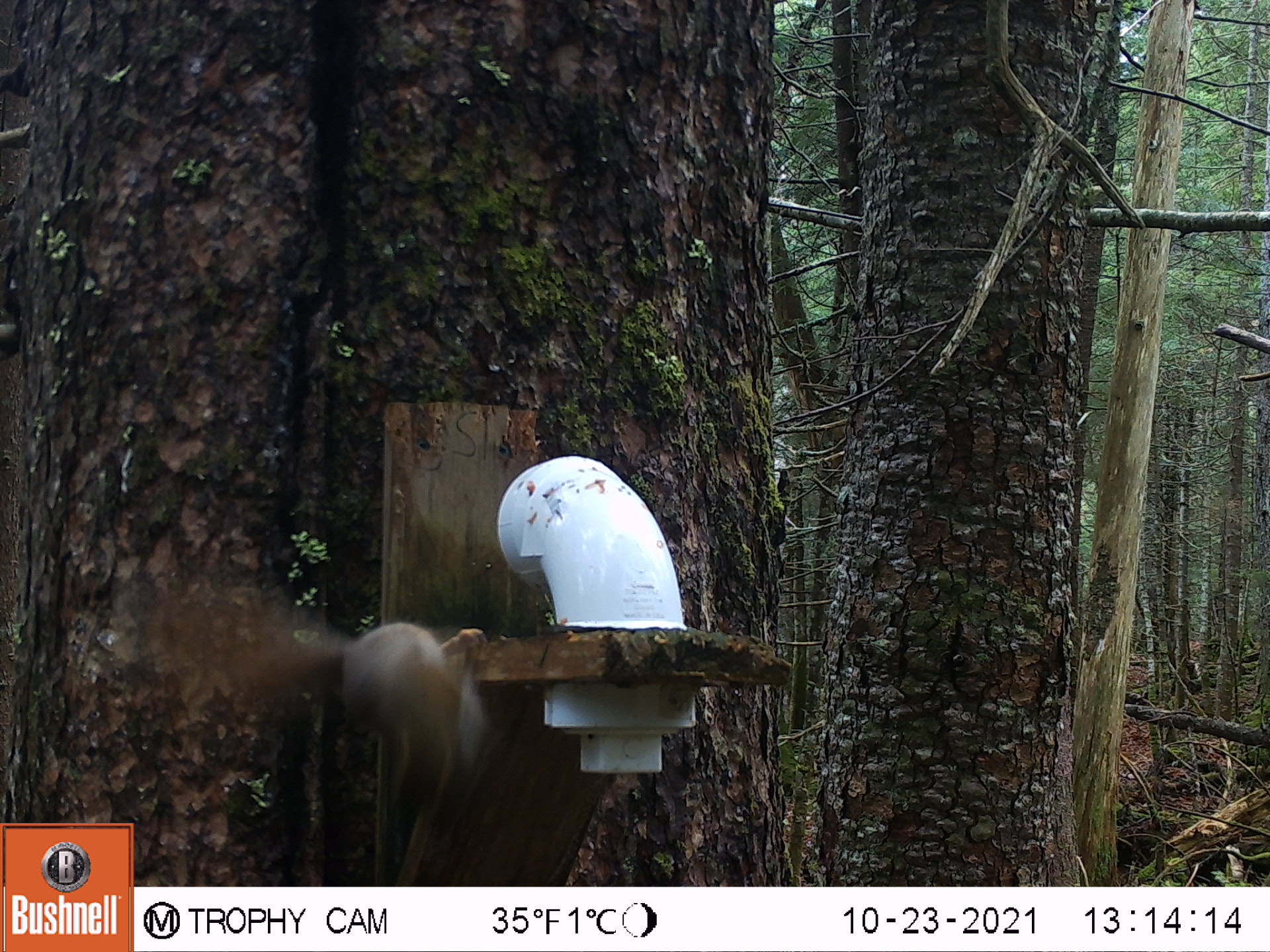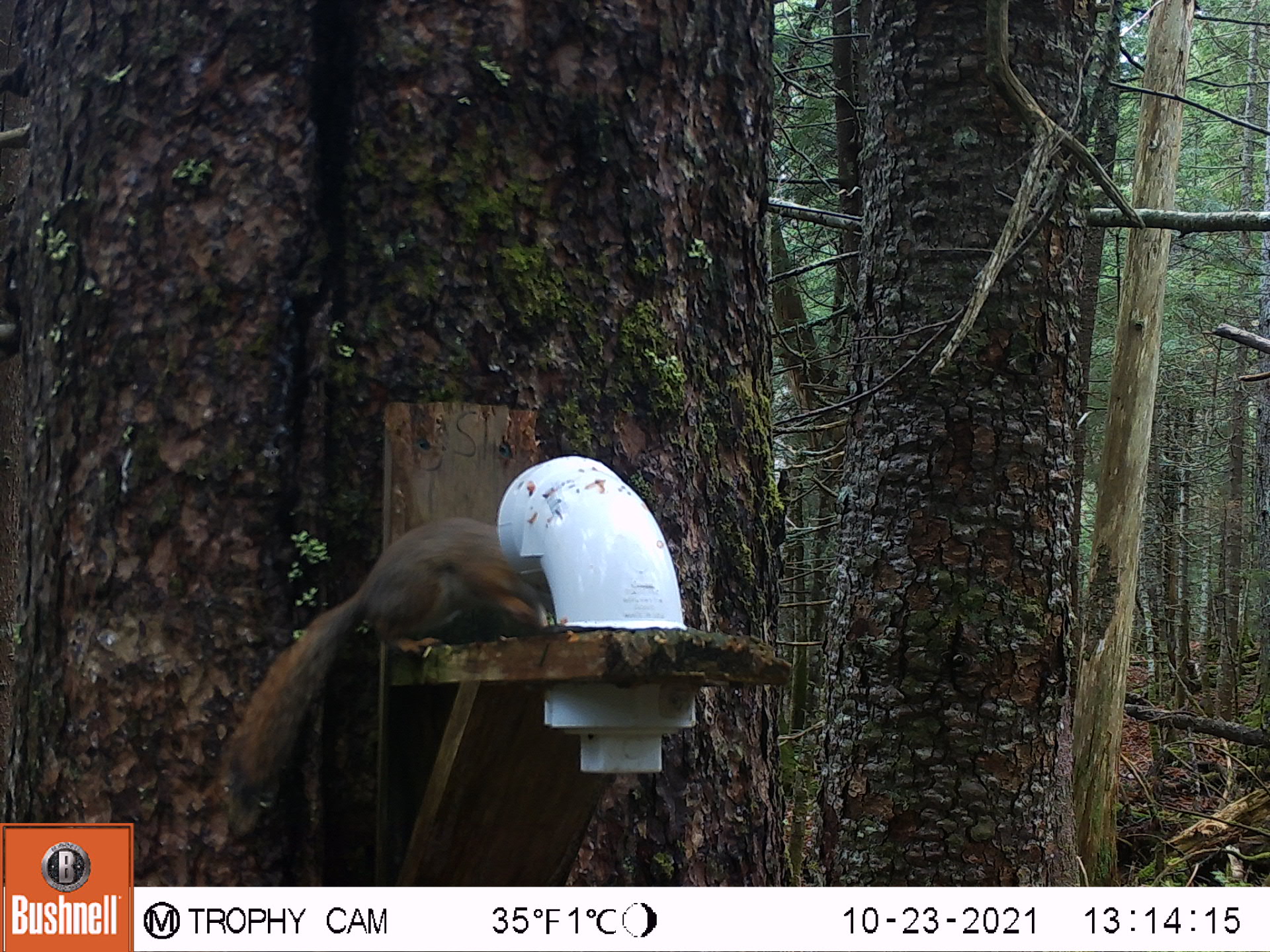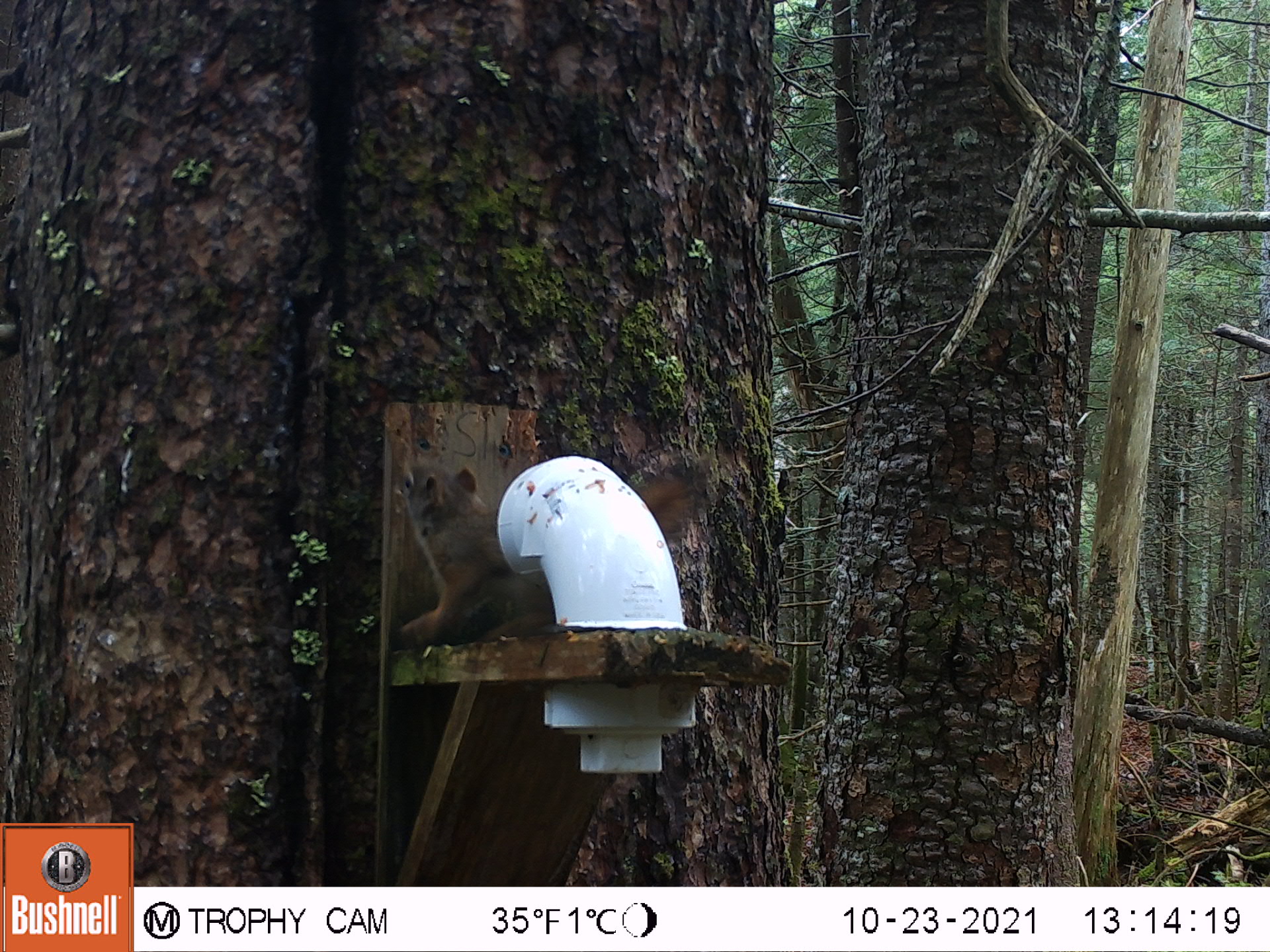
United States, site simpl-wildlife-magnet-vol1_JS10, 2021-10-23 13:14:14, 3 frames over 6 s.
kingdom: Animalia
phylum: Chordata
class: Mammalia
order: Rodentia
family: Sciuridae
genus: Tamiasciurus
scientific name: Tamiasciurus hudsonicus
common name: red squirrel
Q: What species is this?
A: Red squirrel (Tamiasciurus hudsonicus).